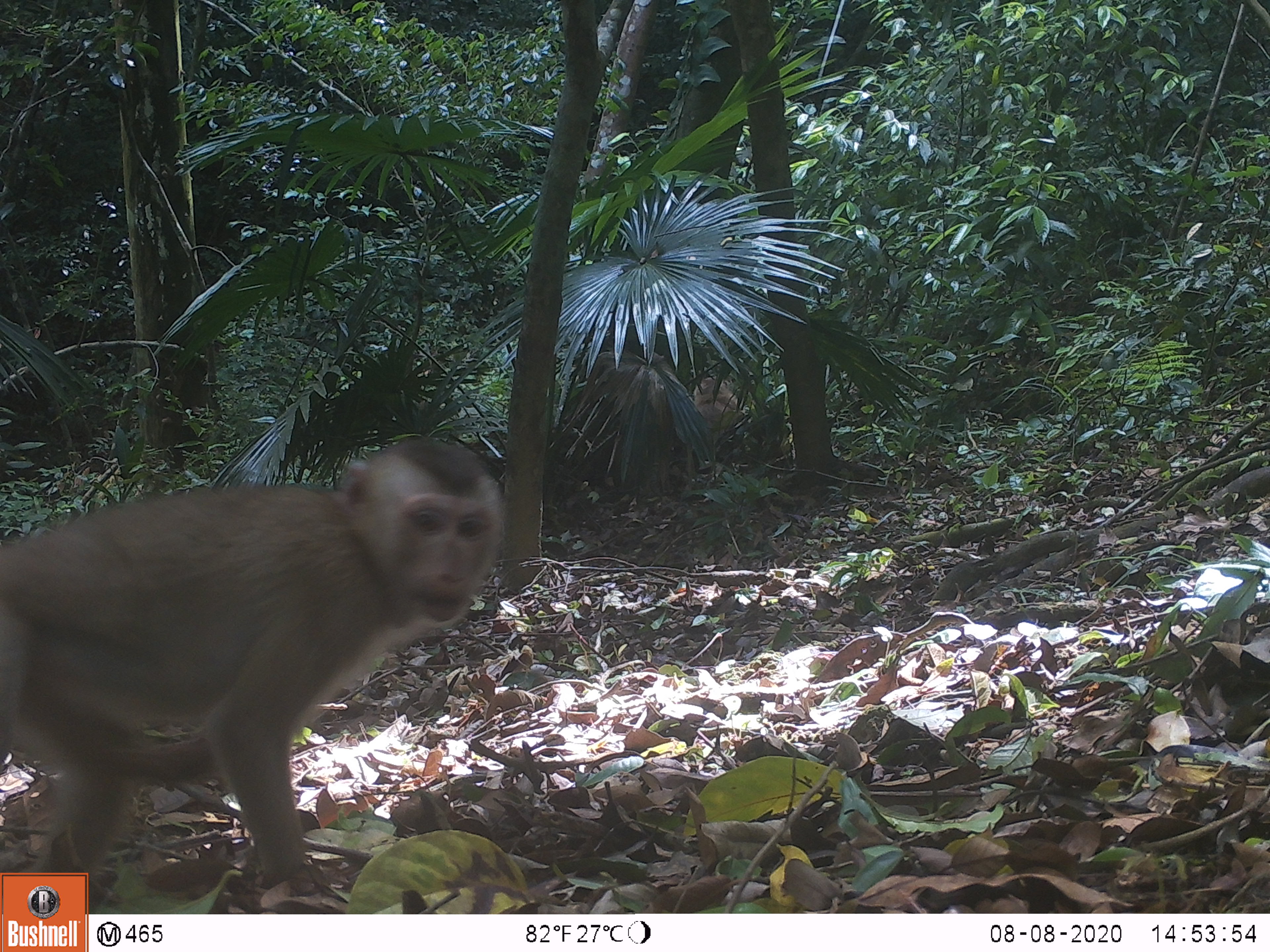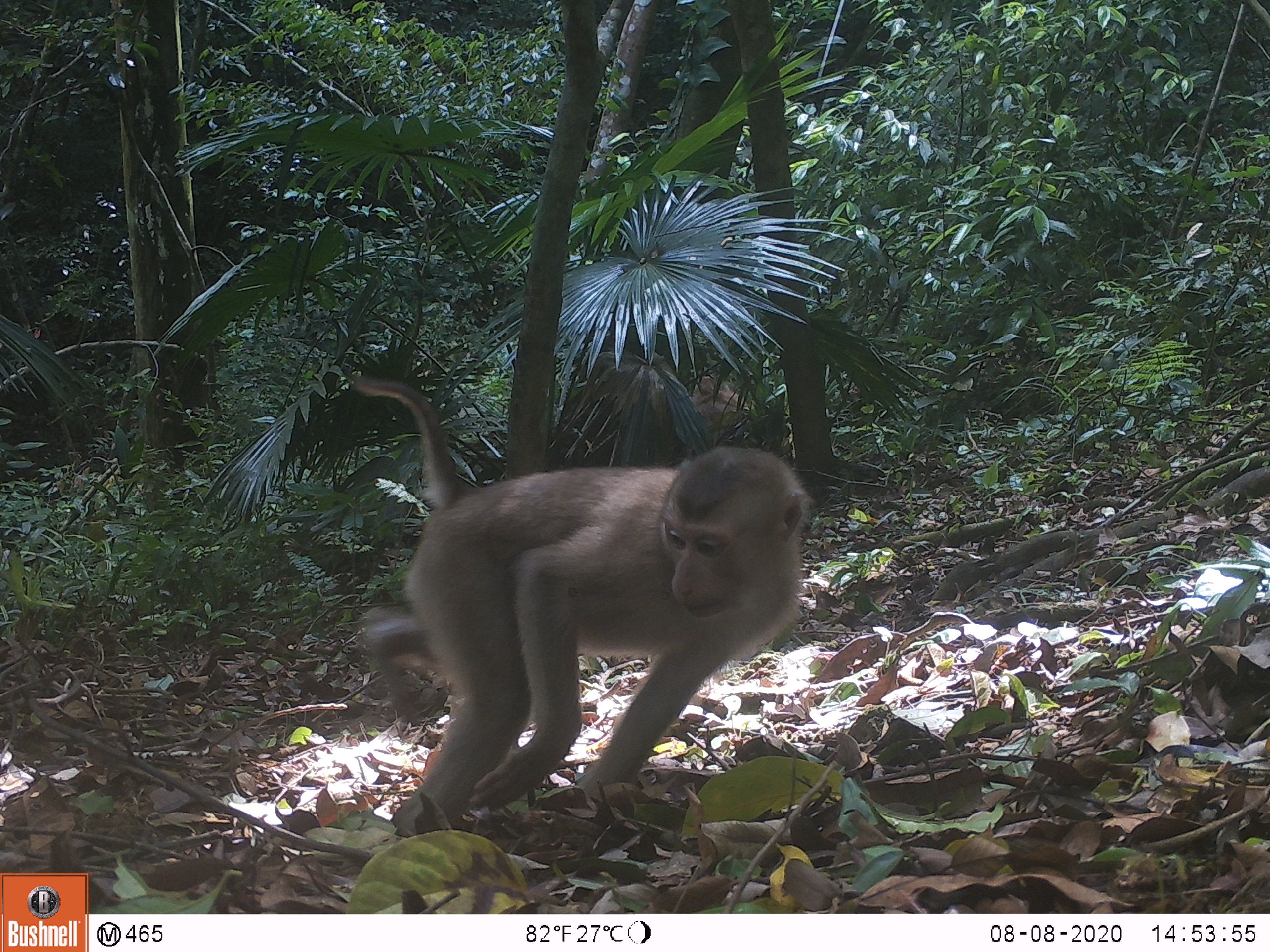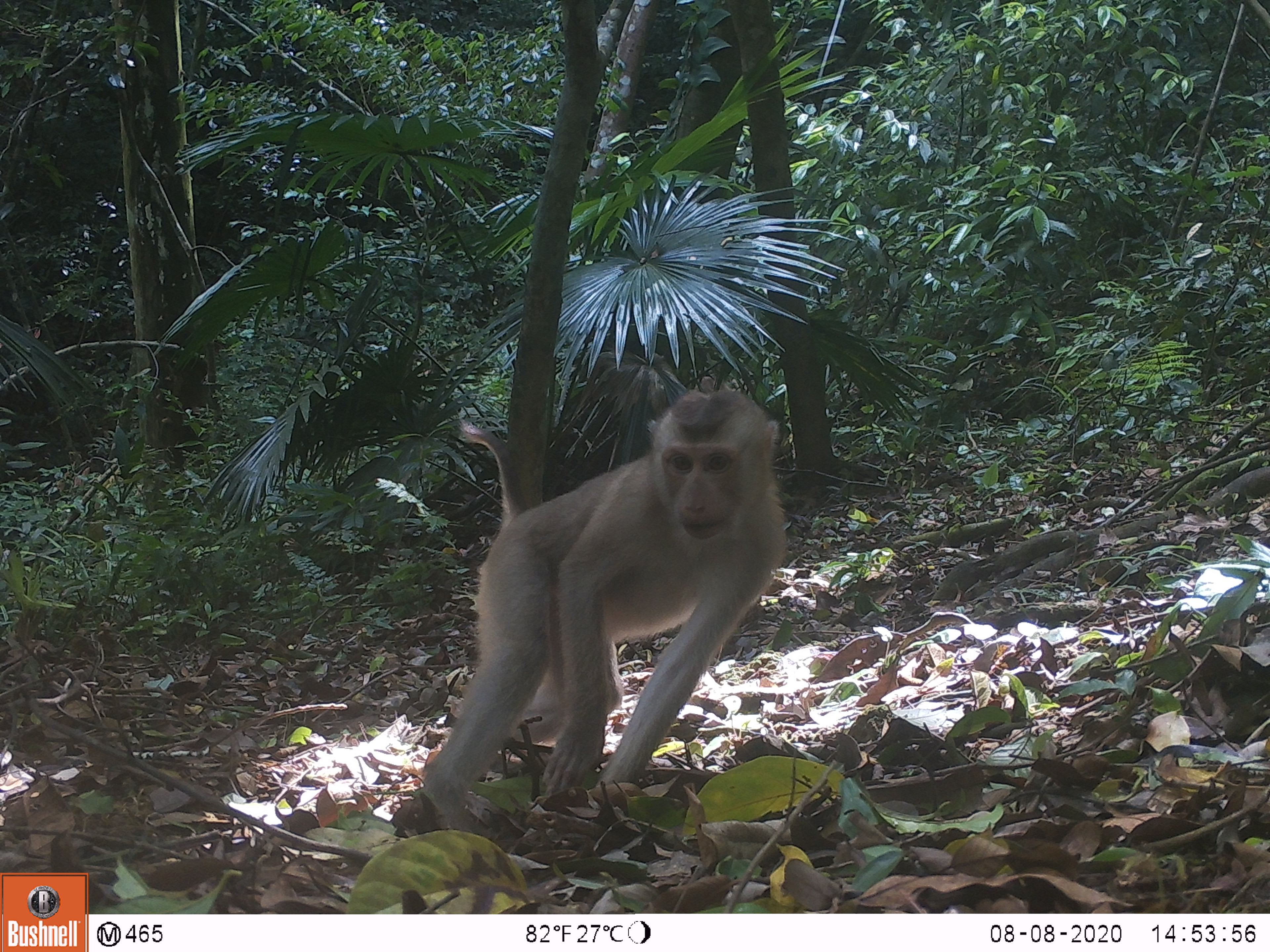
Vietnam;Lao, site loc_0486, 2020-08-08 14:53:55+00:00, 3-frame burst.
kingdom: Animalia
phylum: Chordata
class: Mammalia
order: Primates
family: Cercopithecidae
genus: Macaca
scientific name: Macaca nemestrina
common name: pig-tailed macaque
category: pig tailed macaque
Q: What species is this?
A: Pig tailed macaque (pig-tailed macaque) (Macaca nemestrina).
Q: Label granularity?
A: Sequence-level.